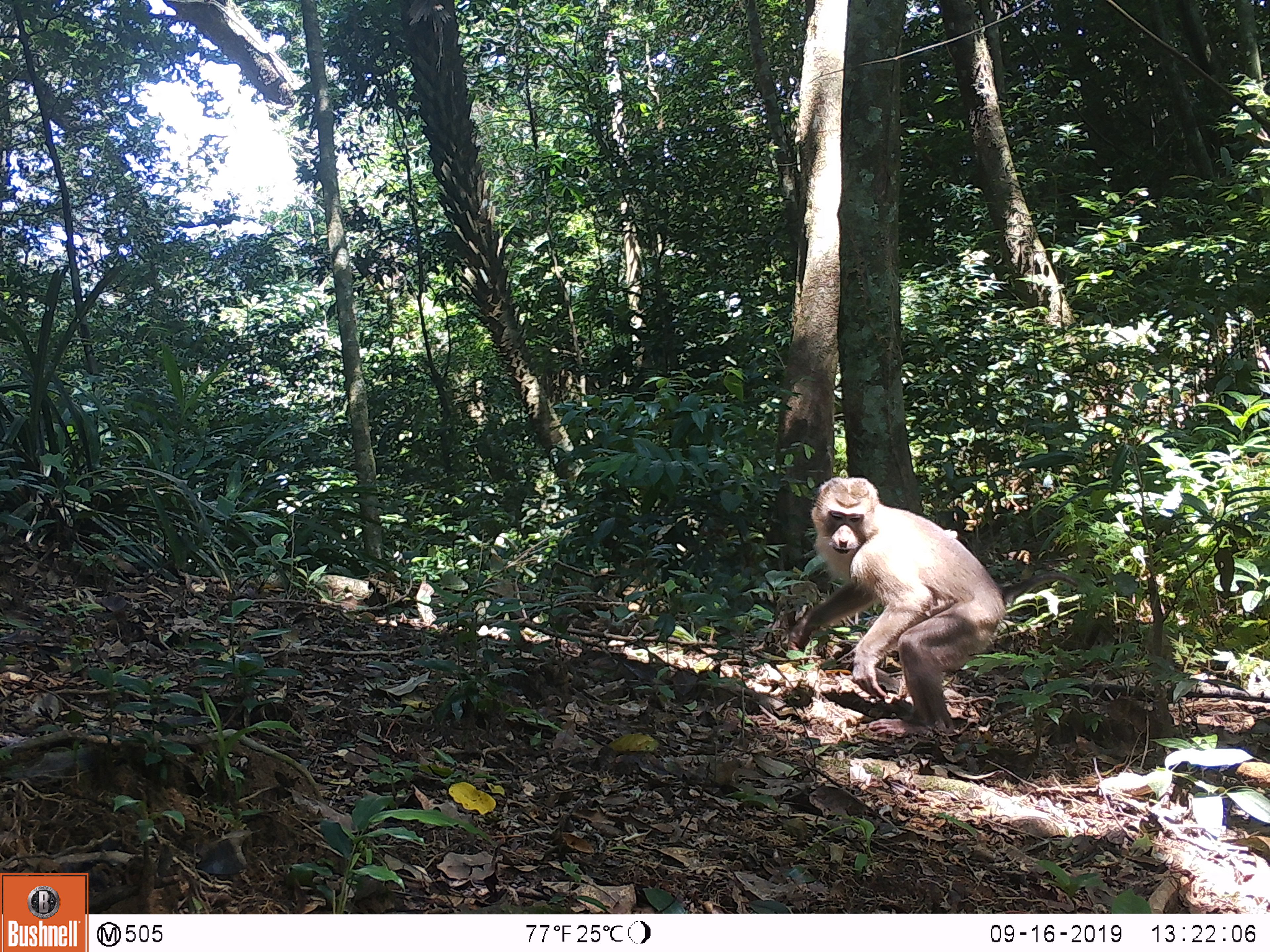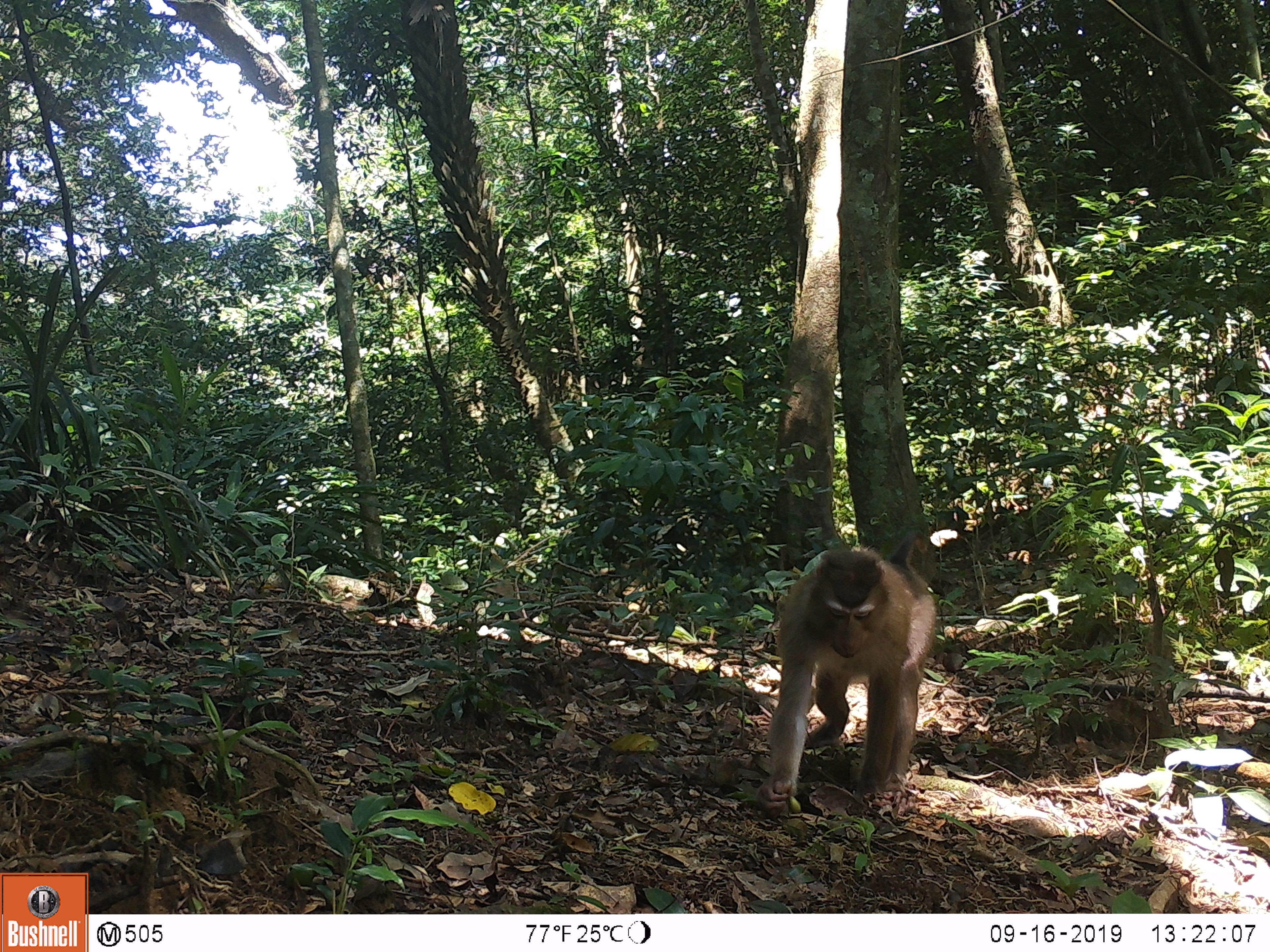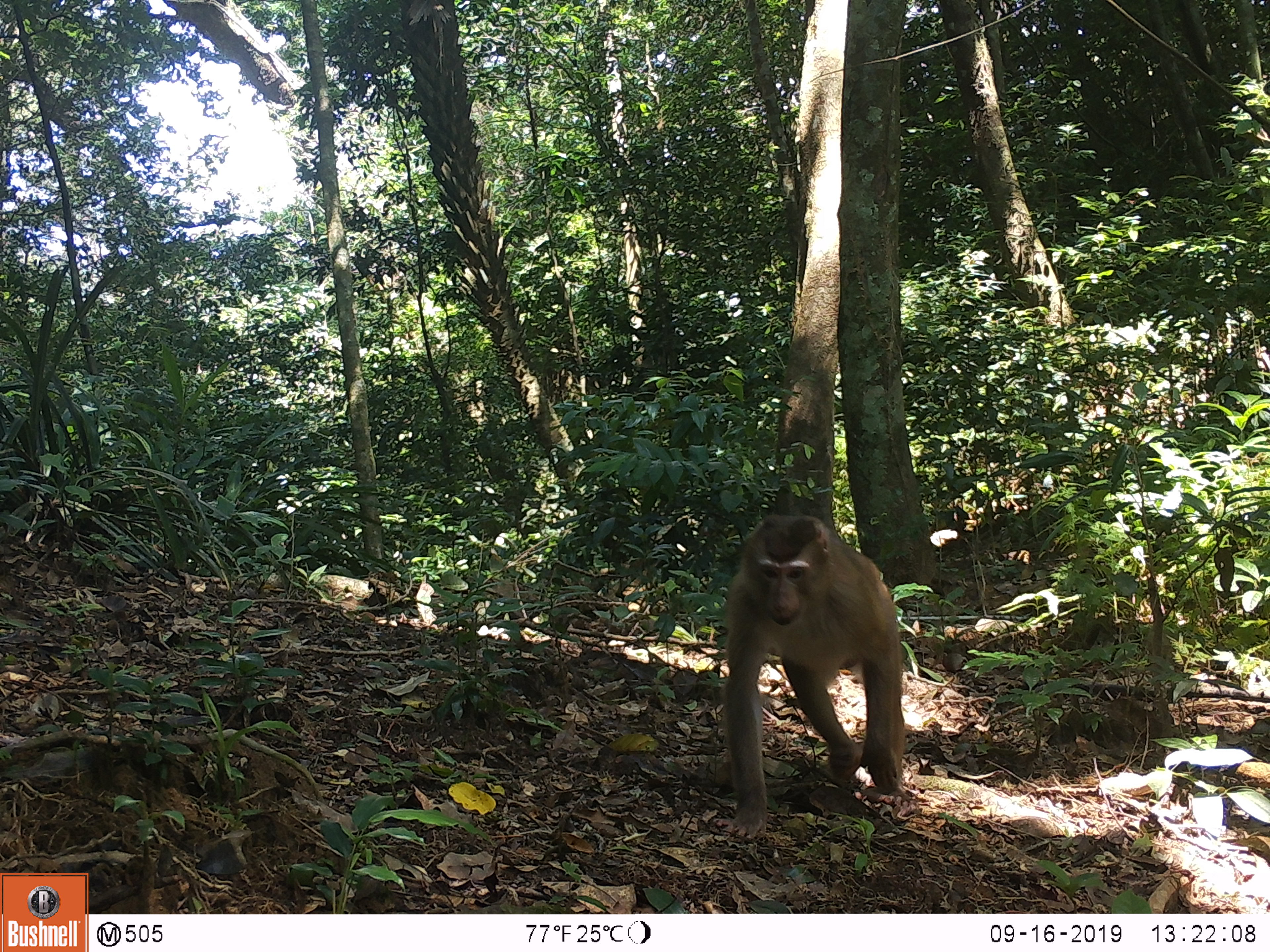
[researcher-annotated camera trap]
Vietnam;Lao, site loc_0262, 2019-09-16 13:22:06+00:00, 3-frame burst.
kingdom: Animalia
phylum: Chordata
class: Mammalia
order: Primates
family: Cercopithecidae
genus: Macaca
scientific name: Macaca nemestrina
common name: pig-tailed macaque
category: pig tailed macaque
Pig tailed macaque (pig-tailed macaque) (Macaca nemestrina). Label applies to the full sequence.